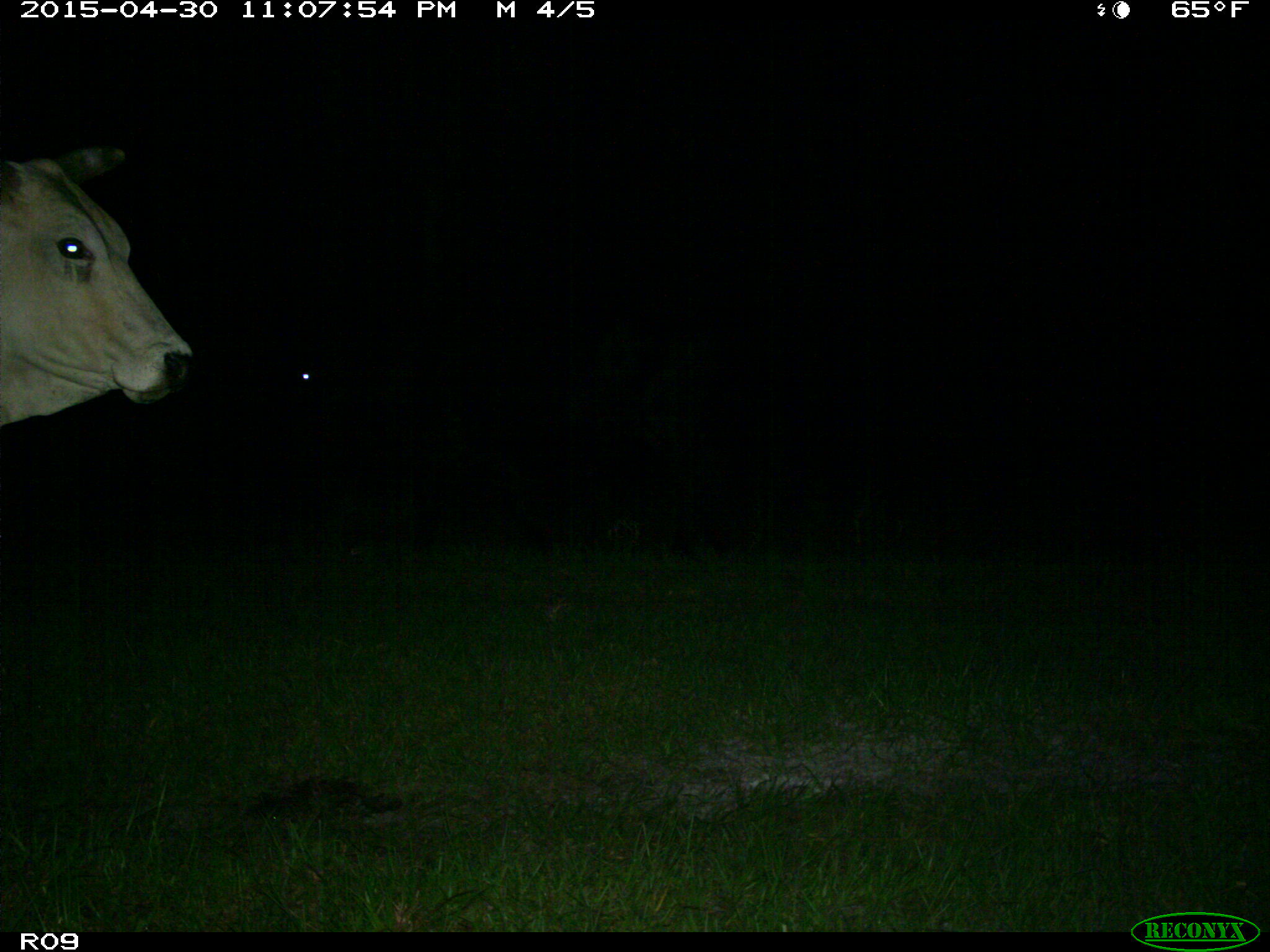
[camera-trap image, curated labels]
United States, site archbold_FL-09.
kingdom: Animalia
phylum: Chordata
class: Mammalia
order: Artiodactyla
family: Bovidae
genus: Bos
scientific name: Bos taurus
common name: domestic cow